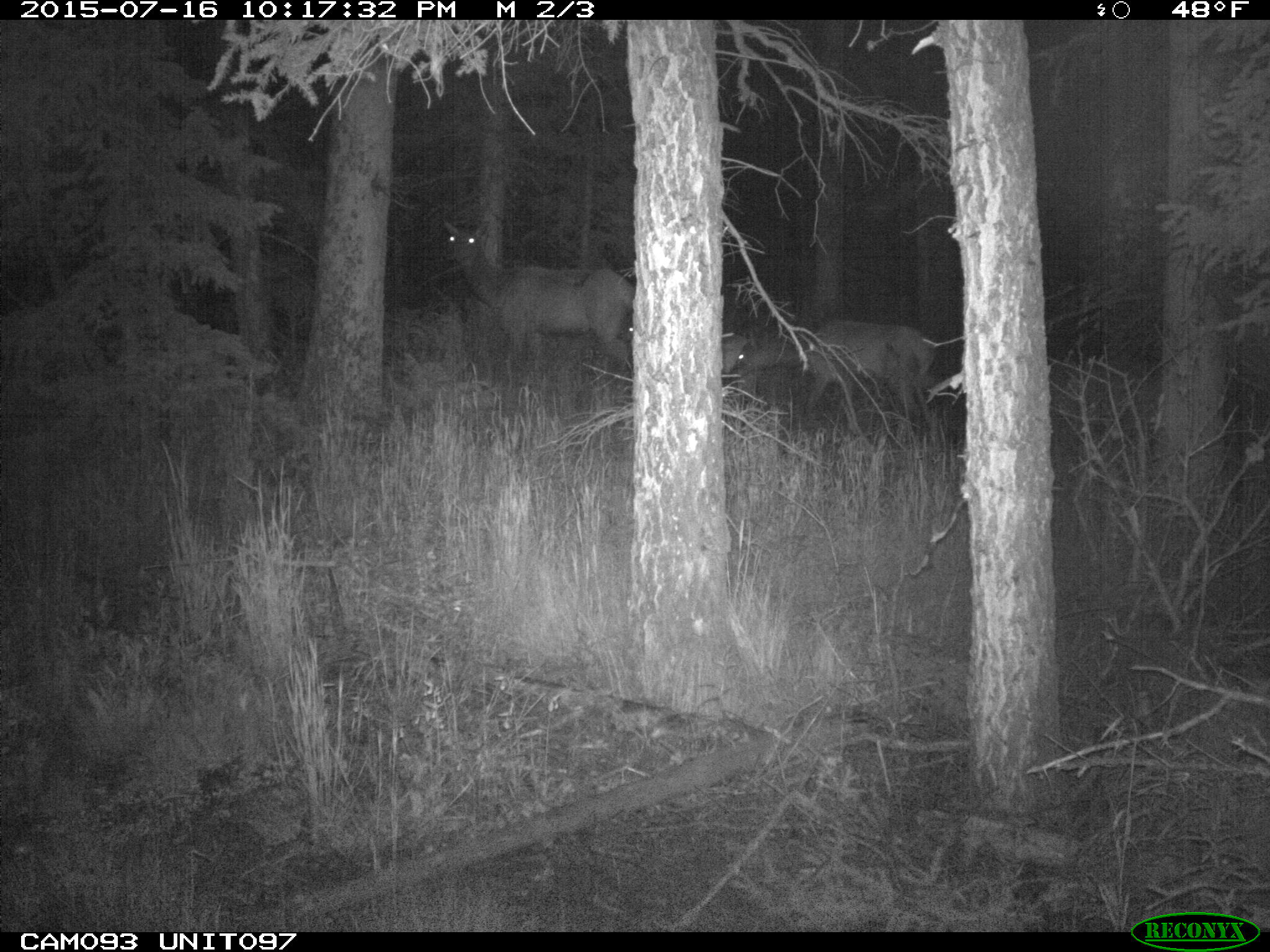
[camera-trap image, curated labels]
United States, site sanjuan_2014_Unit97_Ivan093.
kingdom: Animalia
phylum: Chordata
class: Mammalia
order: Artiodactyla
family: Cervidae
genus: Cervus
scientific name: Cervus elaphus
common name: red deer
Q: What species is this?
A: Cervus elaphus (red deer).